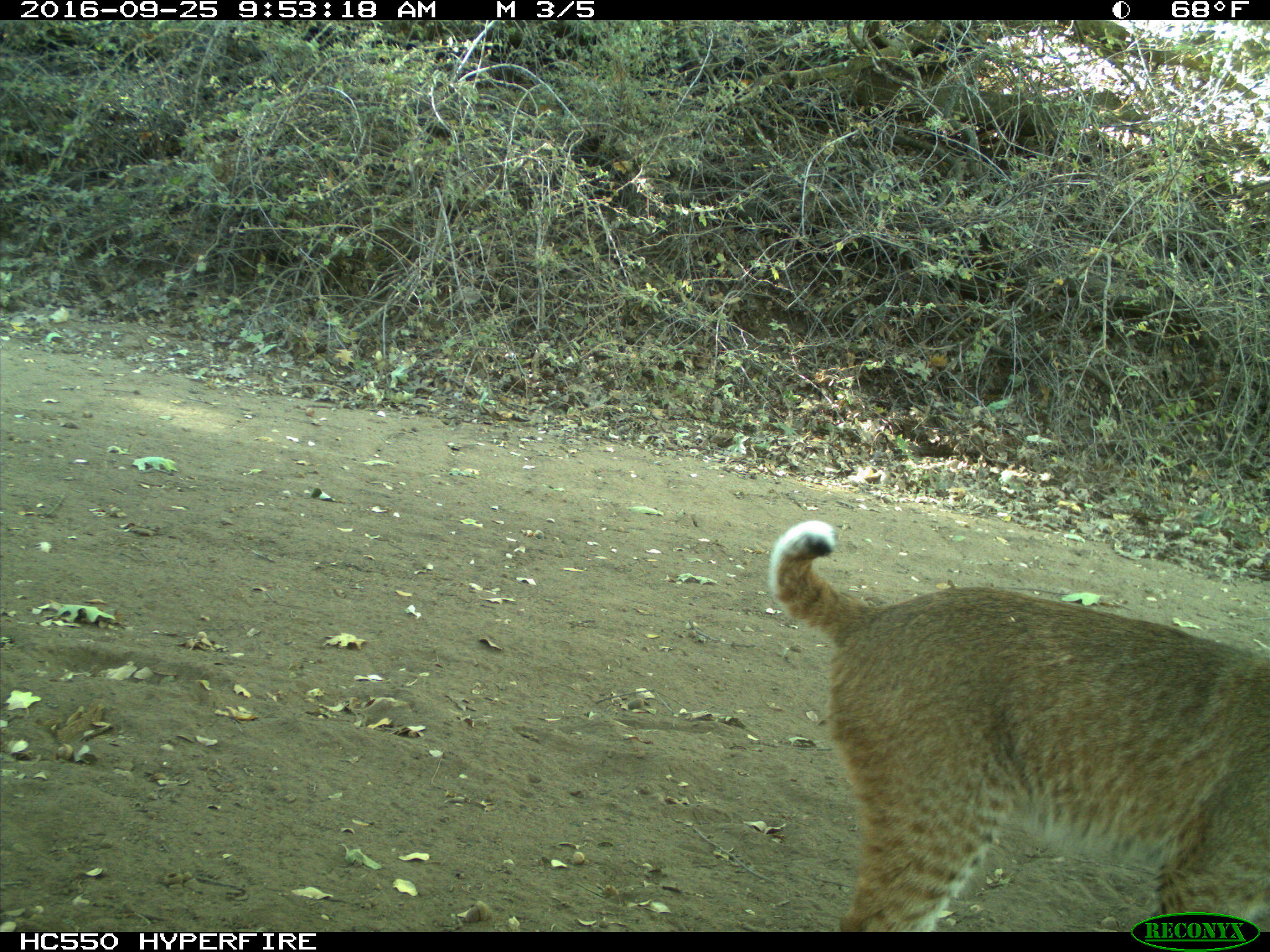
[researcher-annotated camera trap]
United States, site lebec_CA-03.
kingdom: Animalia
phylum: Chordata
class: Mammalia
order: Carnivora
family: Felidae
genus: Lynx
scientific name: Lynx rufus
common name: bobcat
Lynx rufus (bobcat).